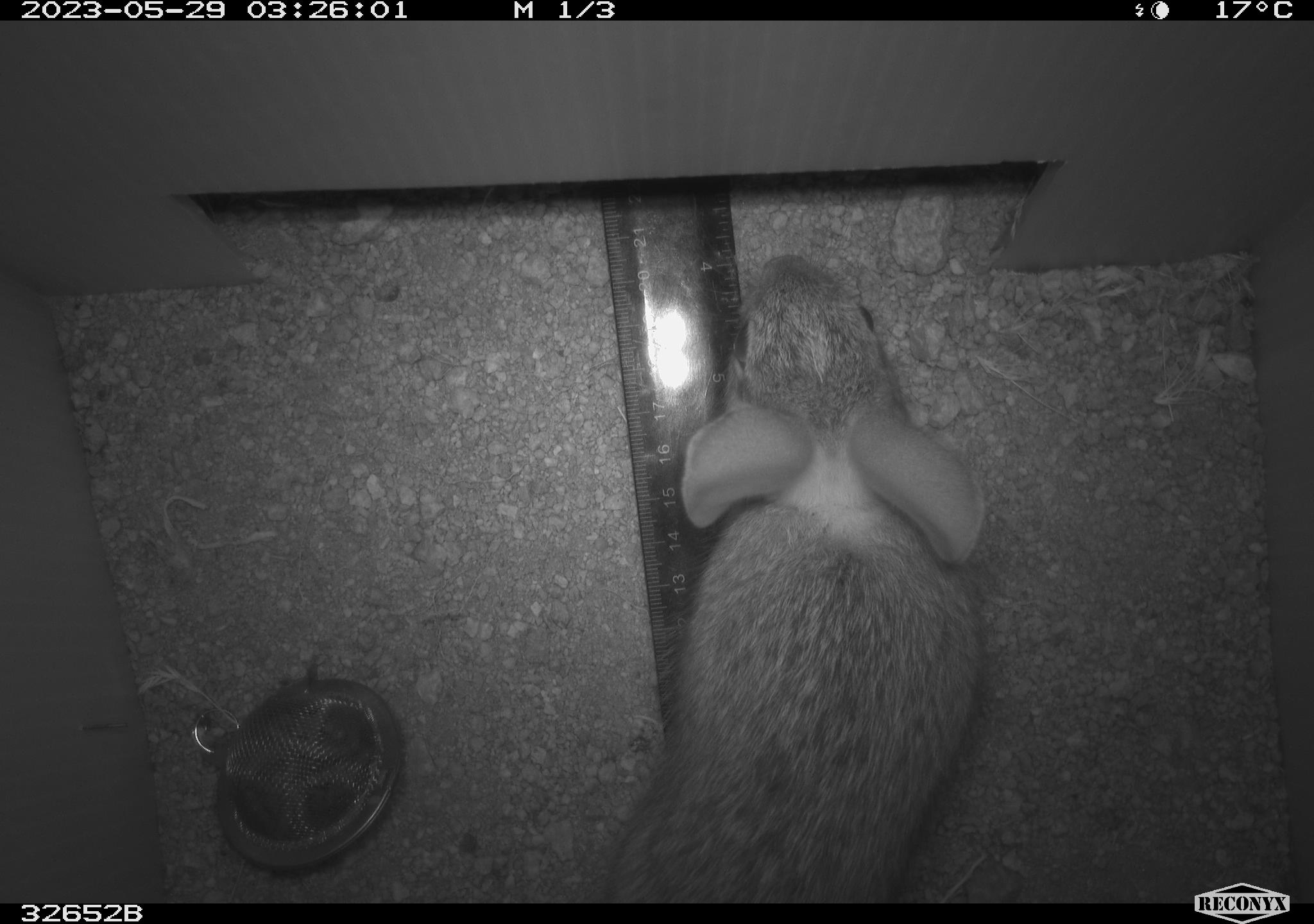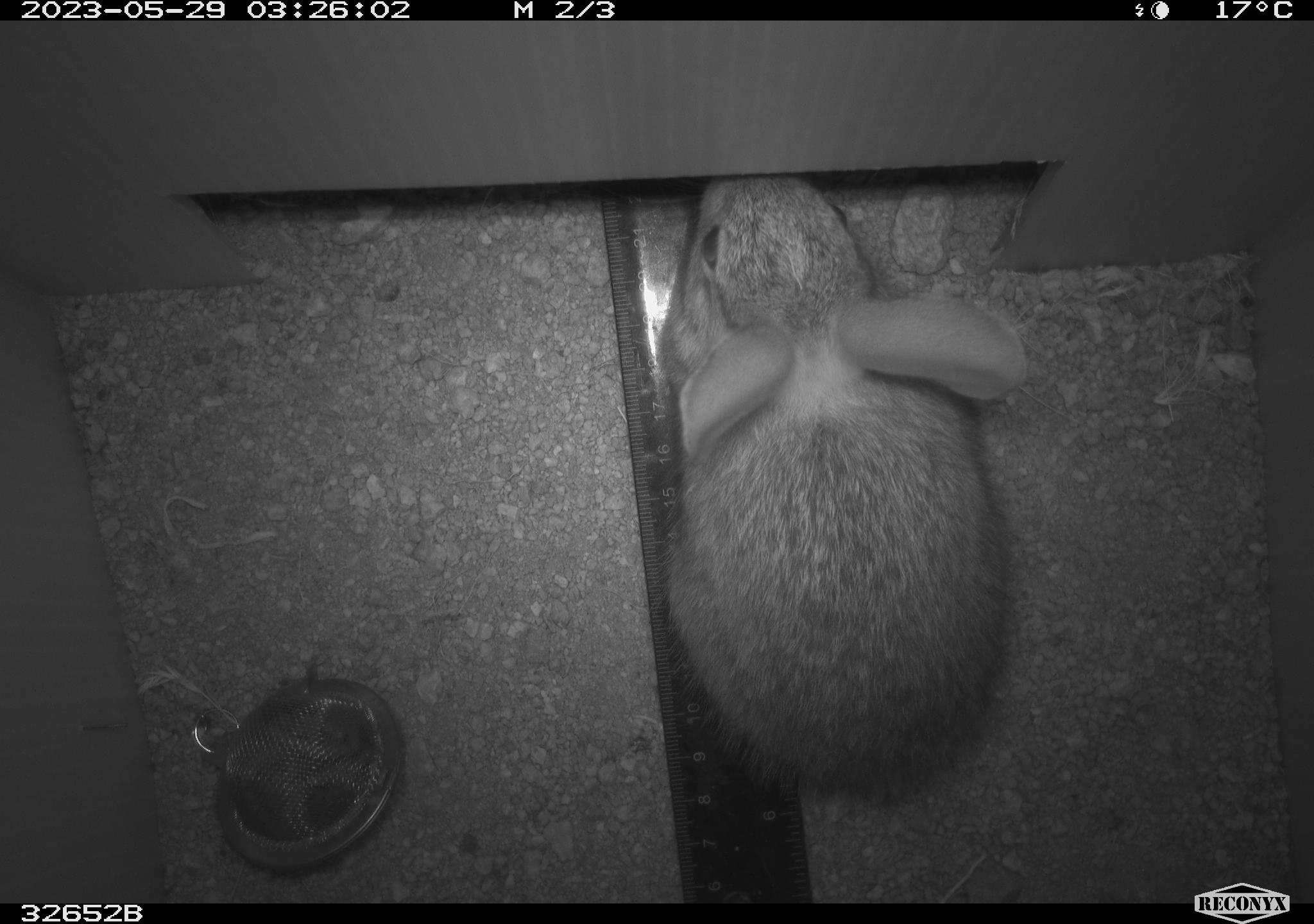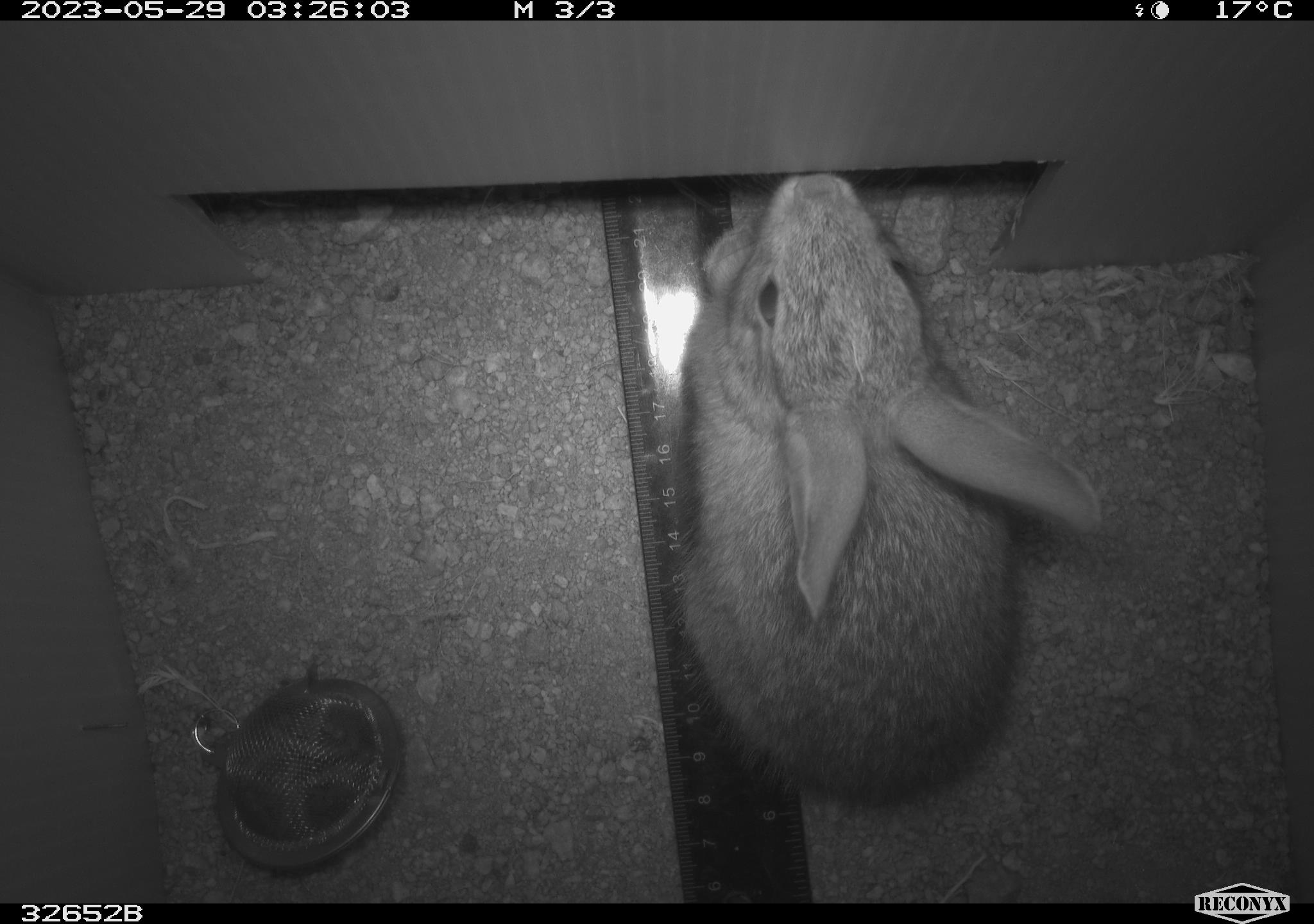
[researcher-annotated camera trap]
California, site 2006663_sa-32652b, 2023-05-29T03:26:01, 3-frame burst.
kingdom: Animalia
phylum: Chordata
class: Mammalia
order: Lagomorpha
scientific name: Lagomorpha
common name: hares, rabbits, and pikas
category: lagomorpha order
Lagomorpha order (hares, rabbits, and pikas) (Lagomorpha).